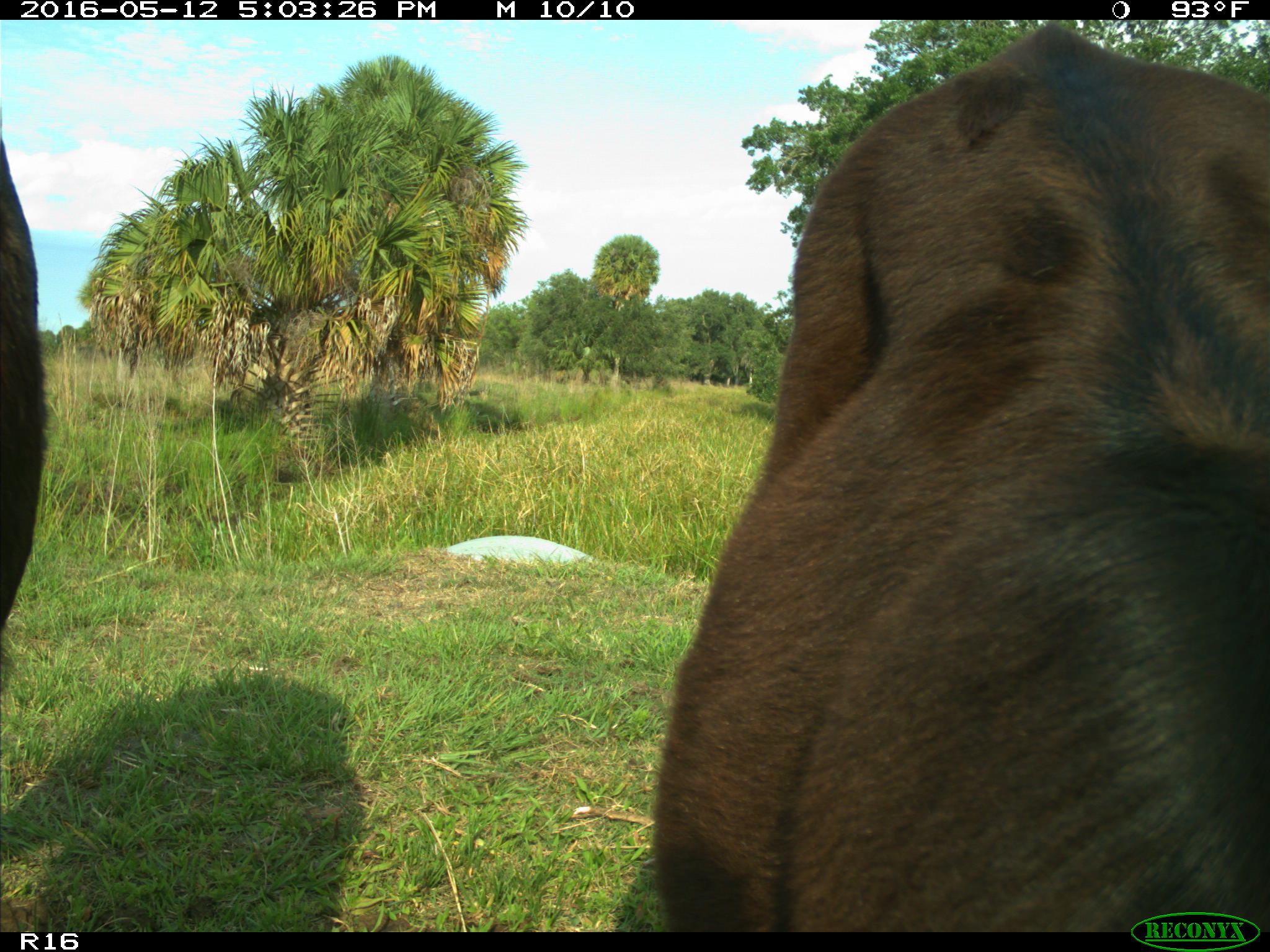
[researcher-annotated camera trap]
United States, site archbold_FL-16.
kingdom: Animalia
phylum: Chordata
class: Mammalia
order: Artiodactyla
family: Bovidae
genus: Bos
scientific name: Bos taurus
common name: domestic cow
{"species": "Bos taurus (domestic cow)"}